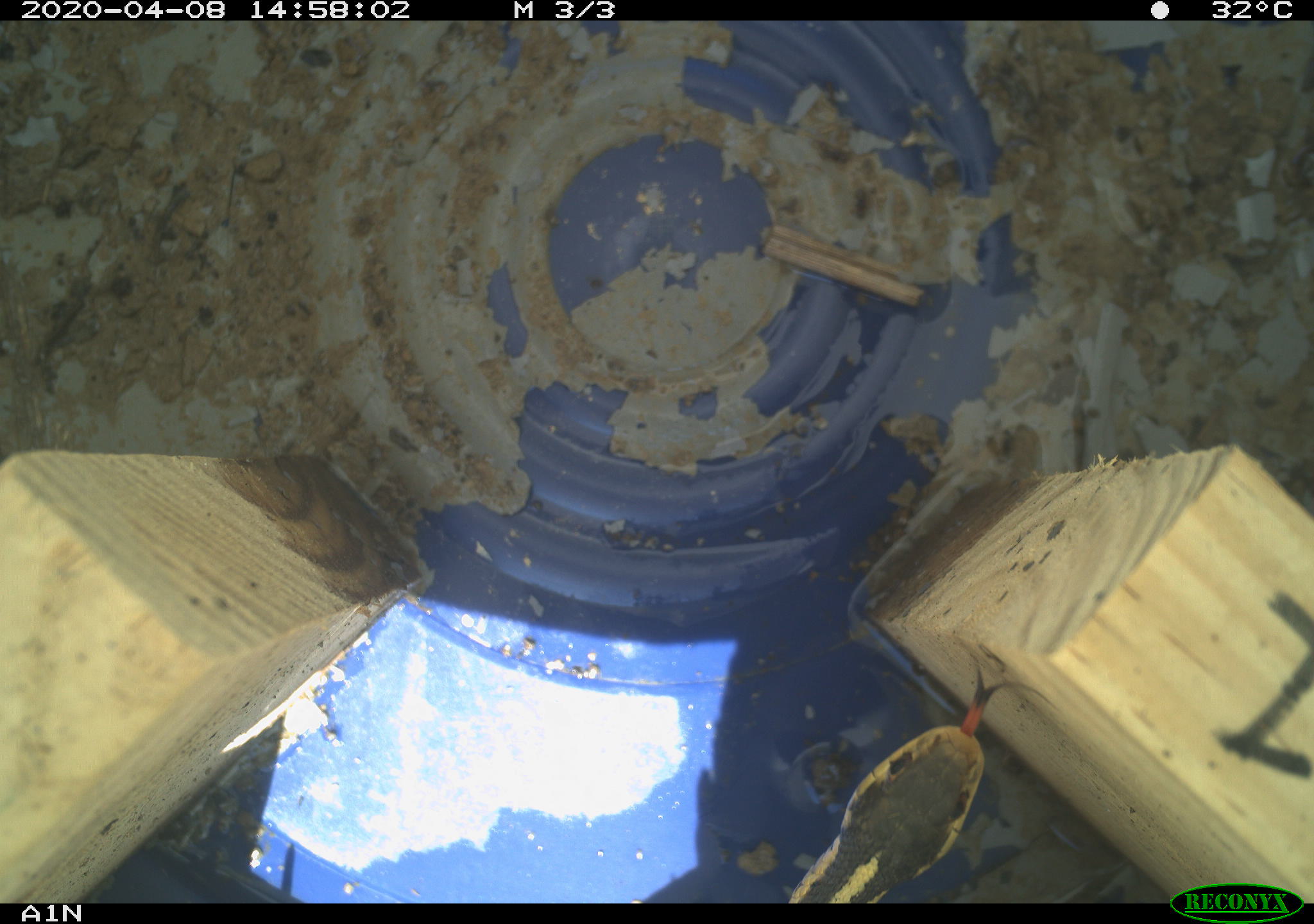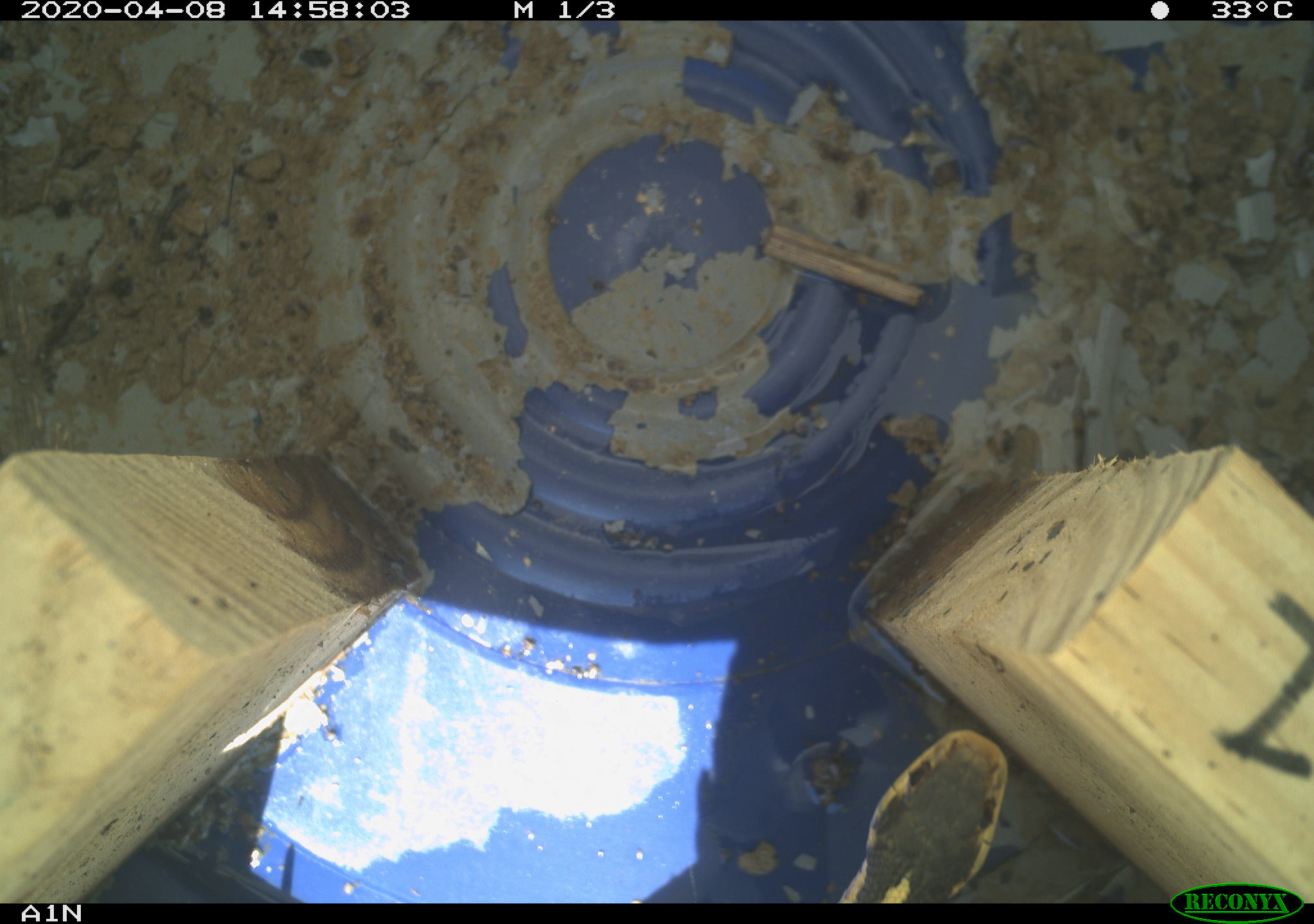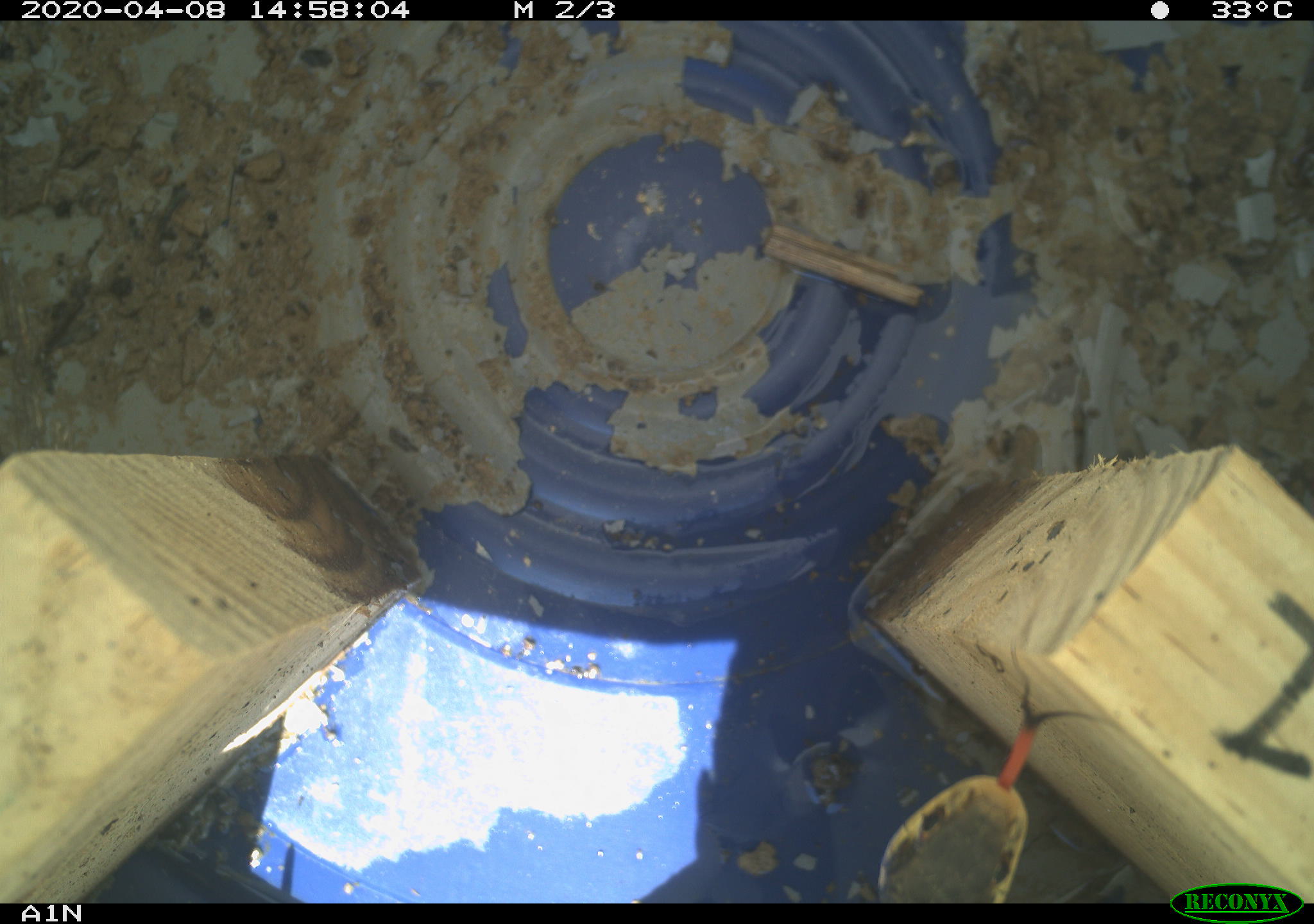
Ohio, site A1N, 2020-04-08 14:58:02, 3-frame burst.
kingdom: Animalia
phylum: Chordata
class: Reptilia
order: Squamata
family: Colubridae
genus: Thamnophis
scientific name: Thamnophis sirtalis sirtalis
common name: eastern gartersnake